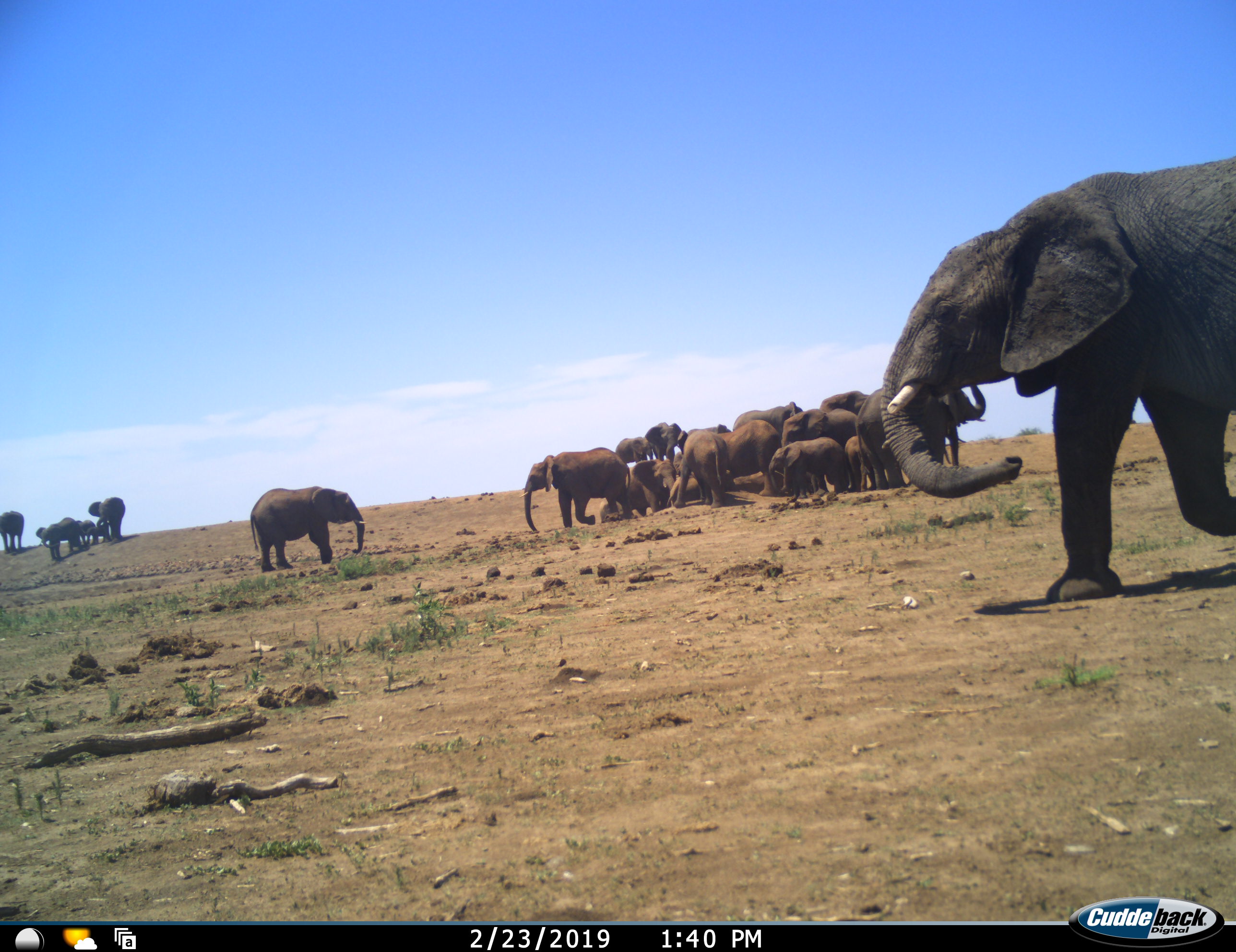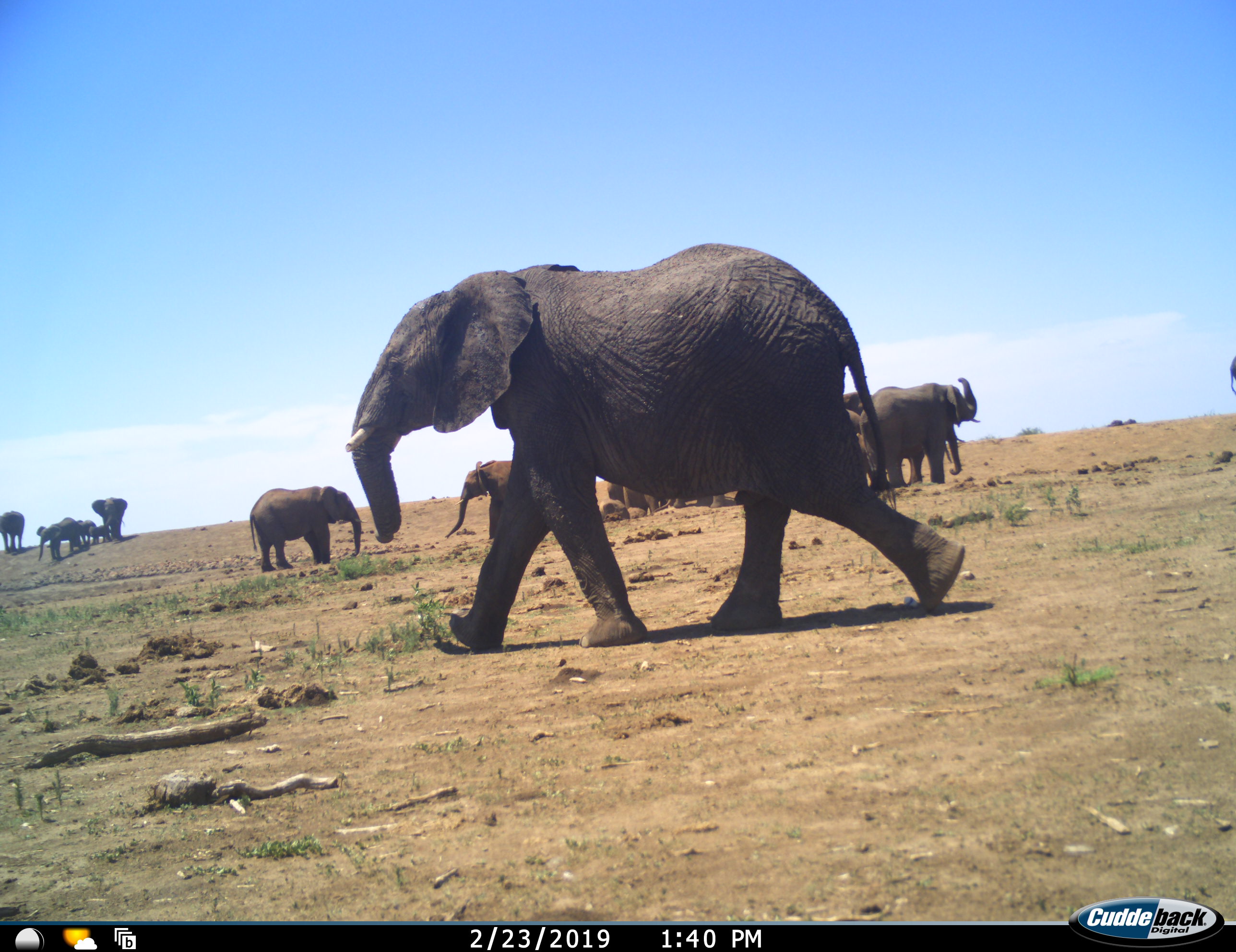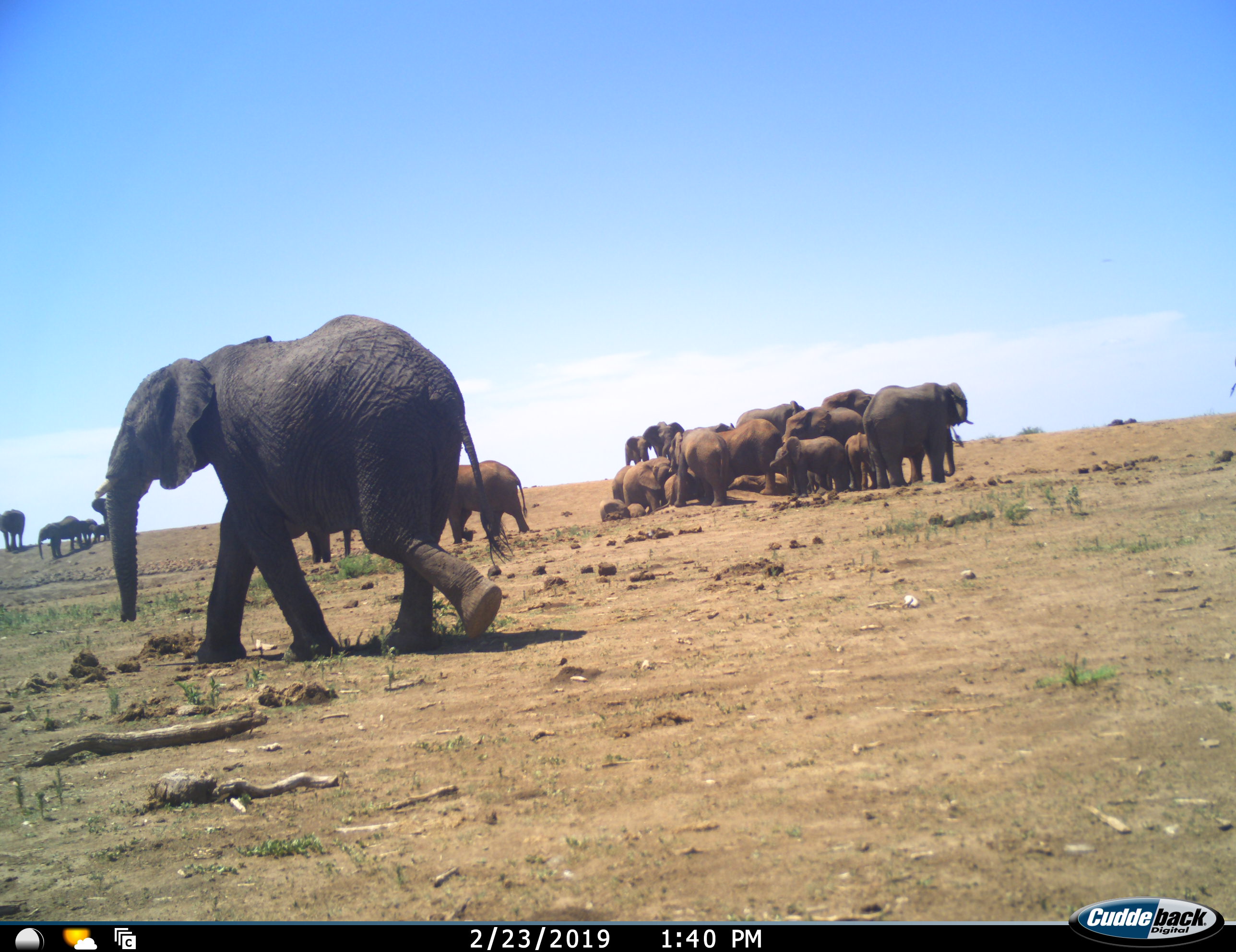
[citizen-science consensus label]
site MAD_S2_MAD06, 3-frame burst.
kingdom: Animalia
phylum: Chordata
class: Mammalia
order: Proboscidea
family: Elephantidae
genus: Loxodonta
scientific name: Loxodonta africana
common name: african bush elephant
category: elephant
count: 11-50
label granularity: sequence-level